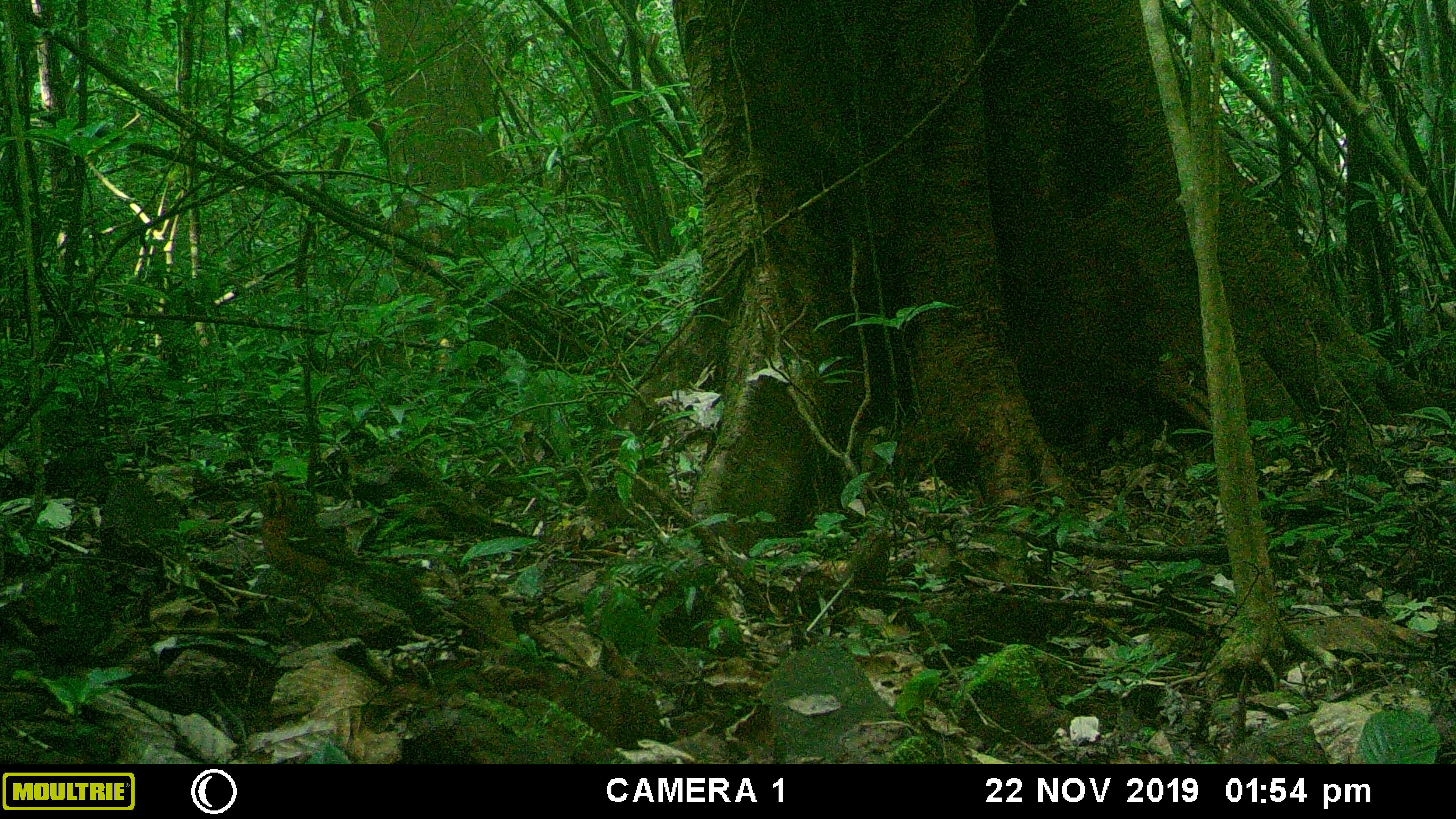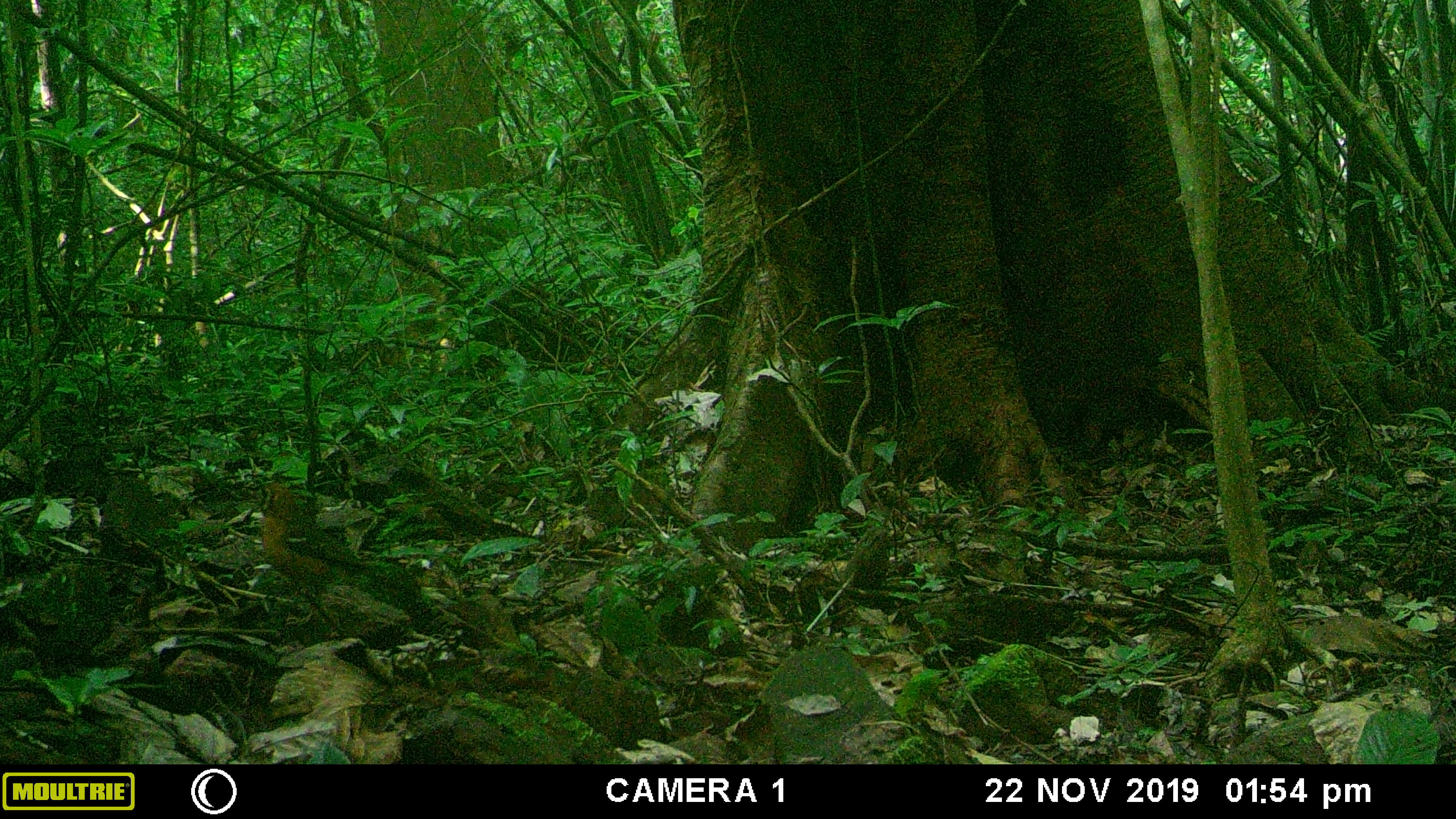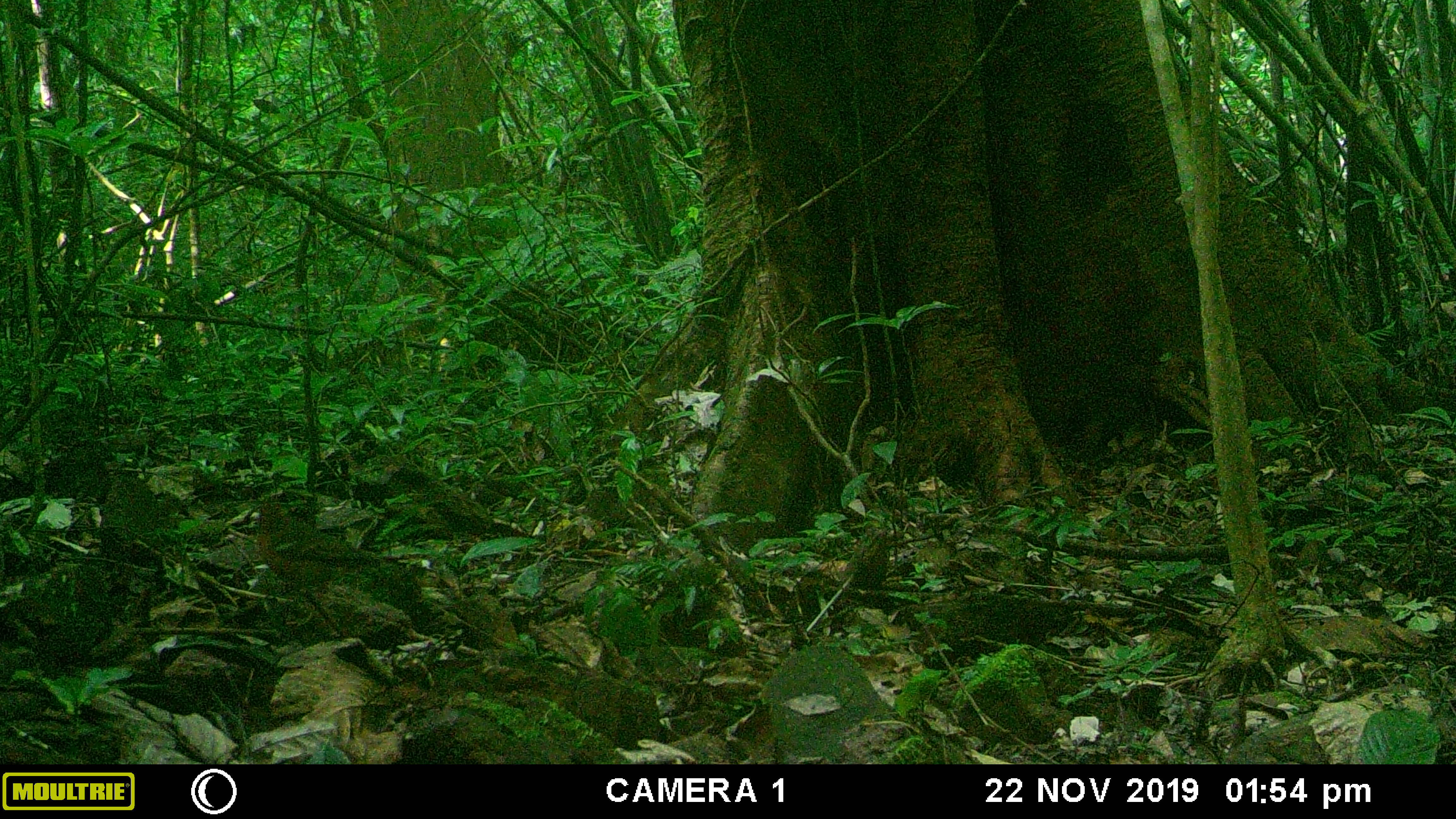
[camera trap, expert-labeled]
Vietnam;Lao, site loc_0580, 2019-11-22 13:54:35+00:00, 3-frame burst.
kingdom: Animalia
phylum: Chordata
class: Aves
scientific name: Aves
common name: bird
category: unidentified bird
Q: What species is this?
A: Unidentified bird (bird) (Aves).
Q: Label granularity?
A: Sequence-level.